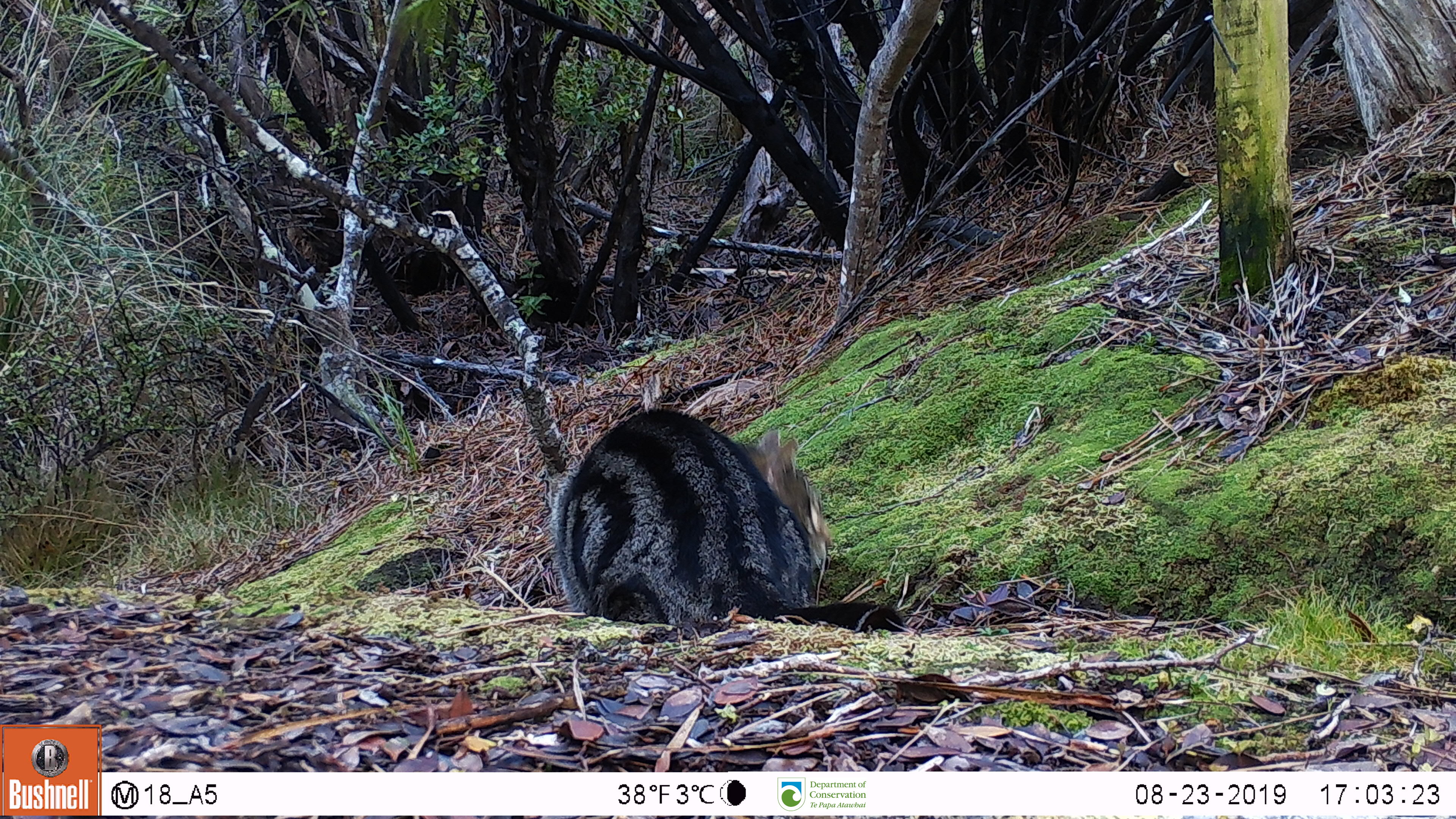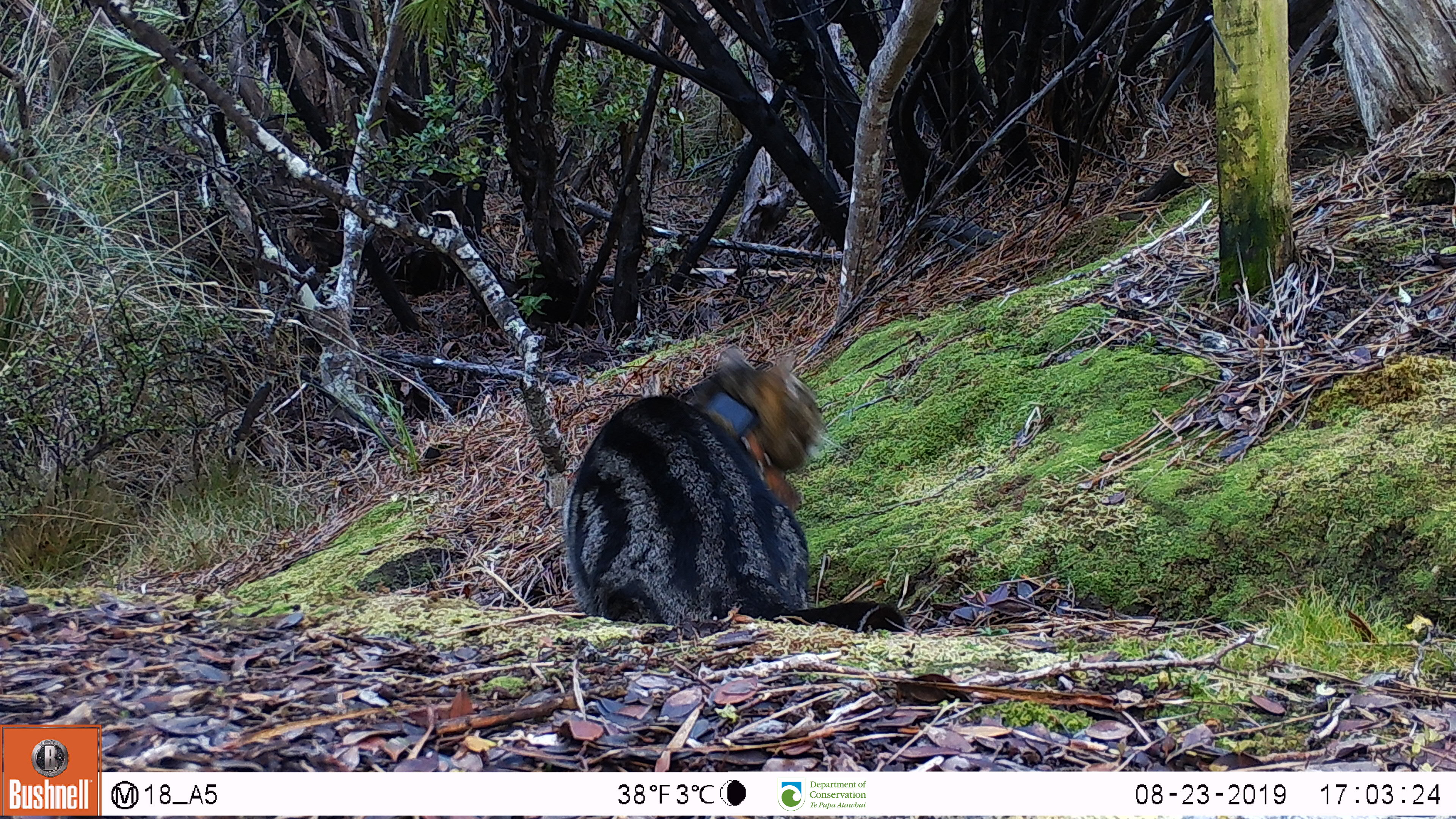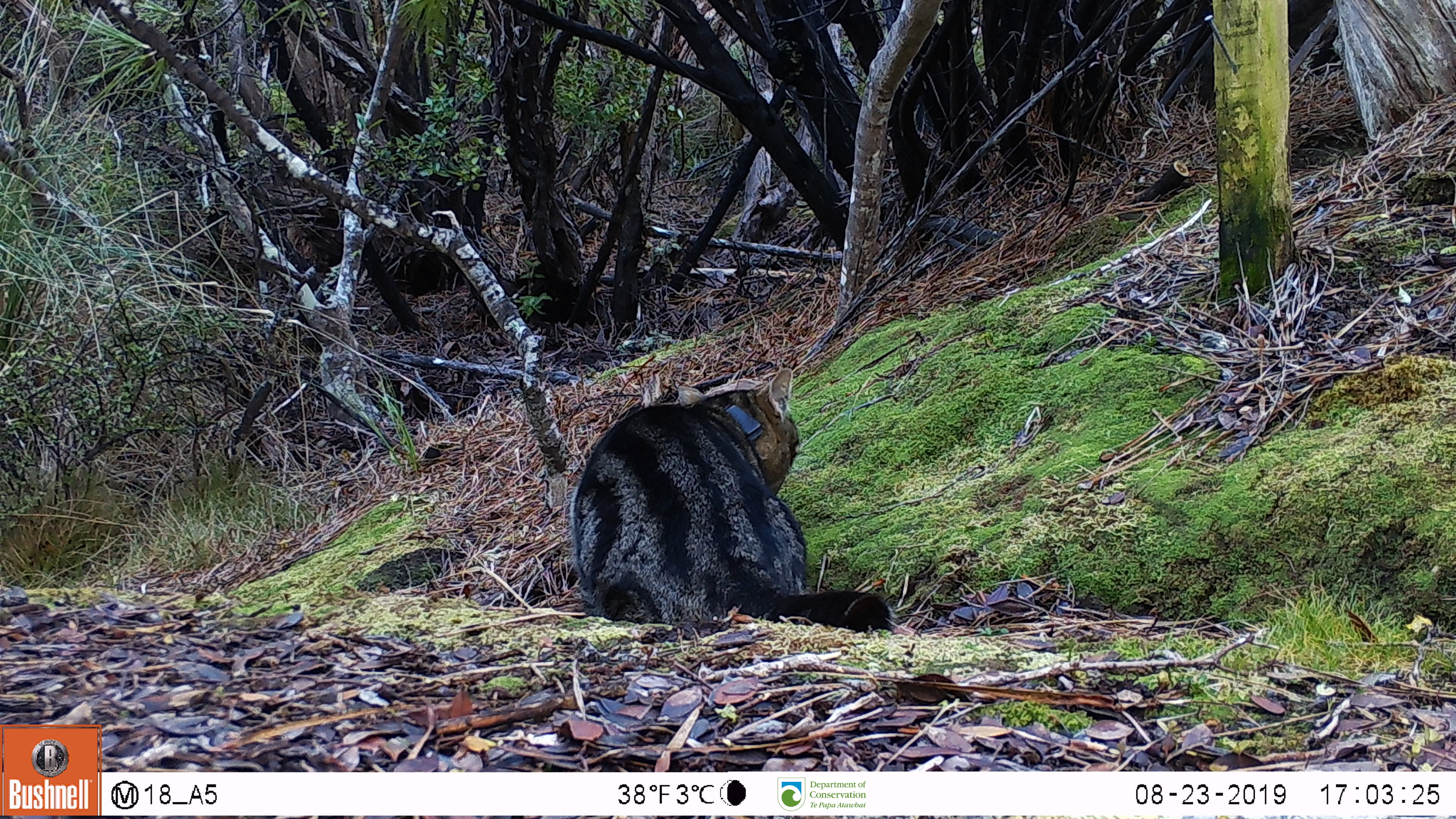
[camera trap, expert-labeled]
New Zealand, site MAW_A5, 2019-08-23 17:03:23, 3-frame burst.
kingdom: Animalia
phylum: Chordata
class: Mammalia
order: Carnivora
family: Felidae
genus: Felis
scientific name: Felis catus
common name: domestic cat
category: cat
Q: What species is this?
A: Cat (domestic cat) (Felis catus).